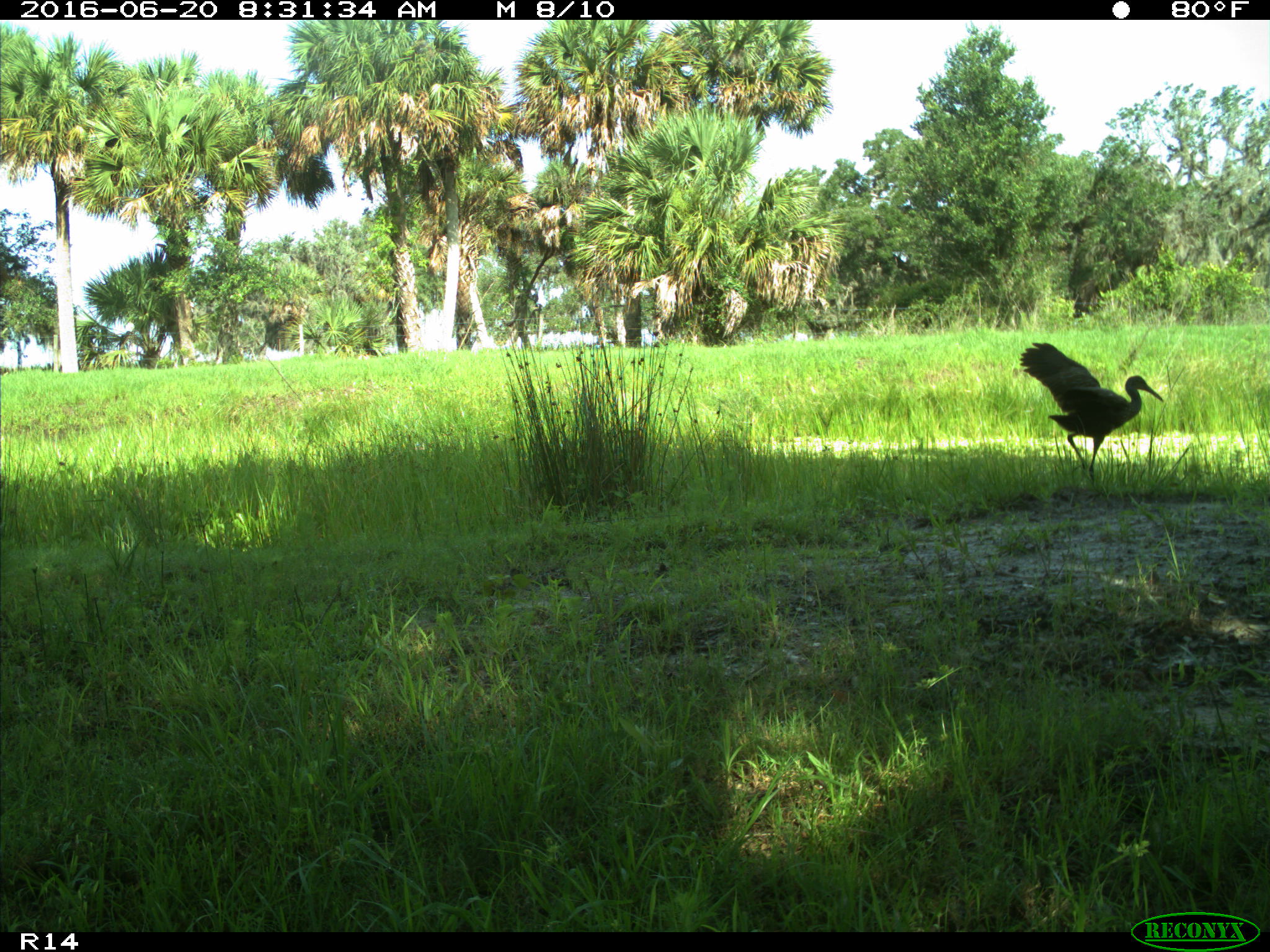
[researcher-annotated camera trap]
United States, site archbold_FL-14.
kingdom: Animalia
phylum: Chordata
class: Aves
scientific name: Aves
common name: birds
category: unidentified bird